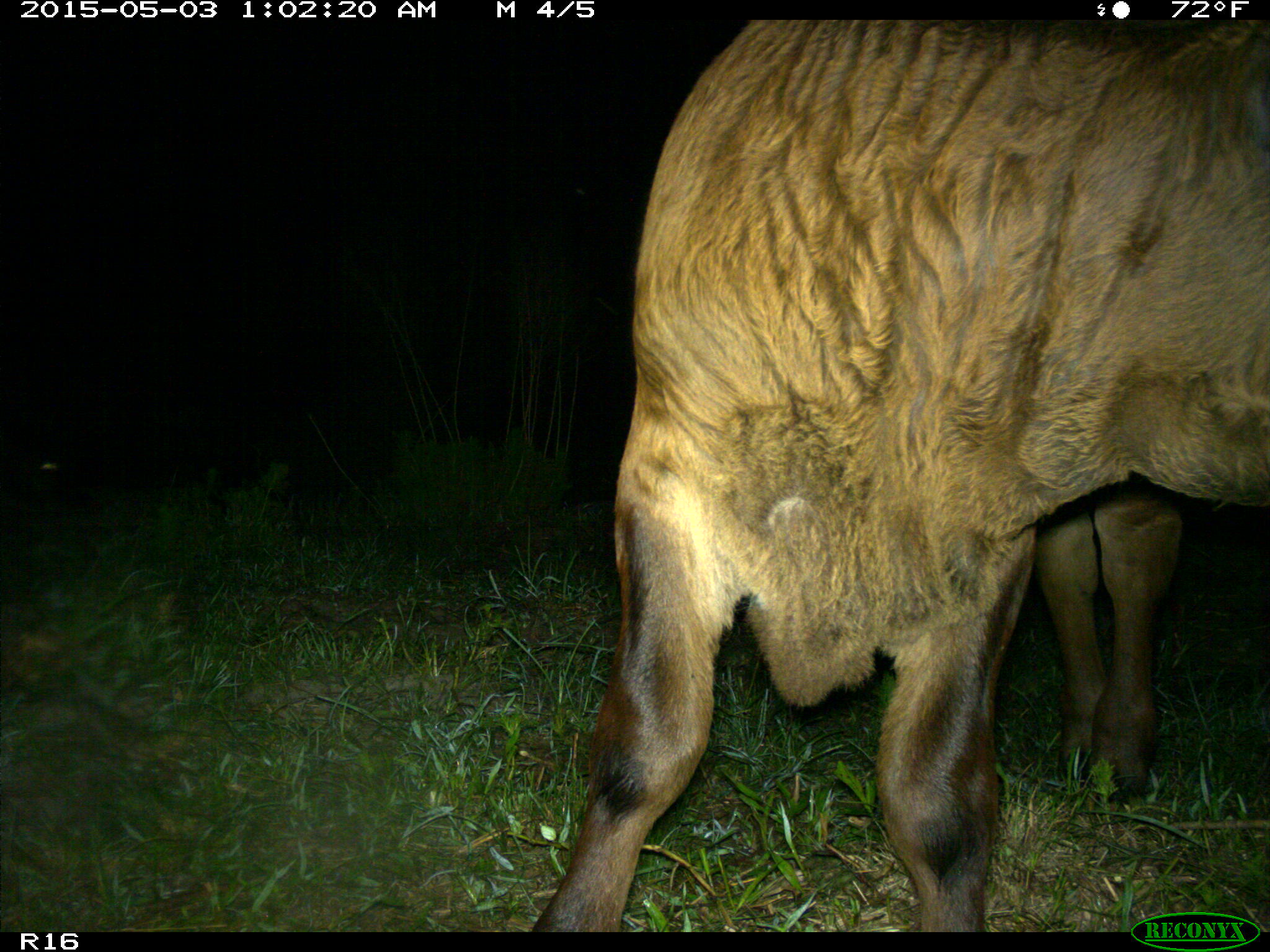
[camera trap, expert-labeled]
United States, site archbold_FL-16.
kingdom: Animalia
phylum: Chordata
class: Mammalia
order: Artiodactyla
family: Bovidae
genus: Bos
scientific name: Bos taurus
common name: domestic cow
Bos taurus (domestic cow).